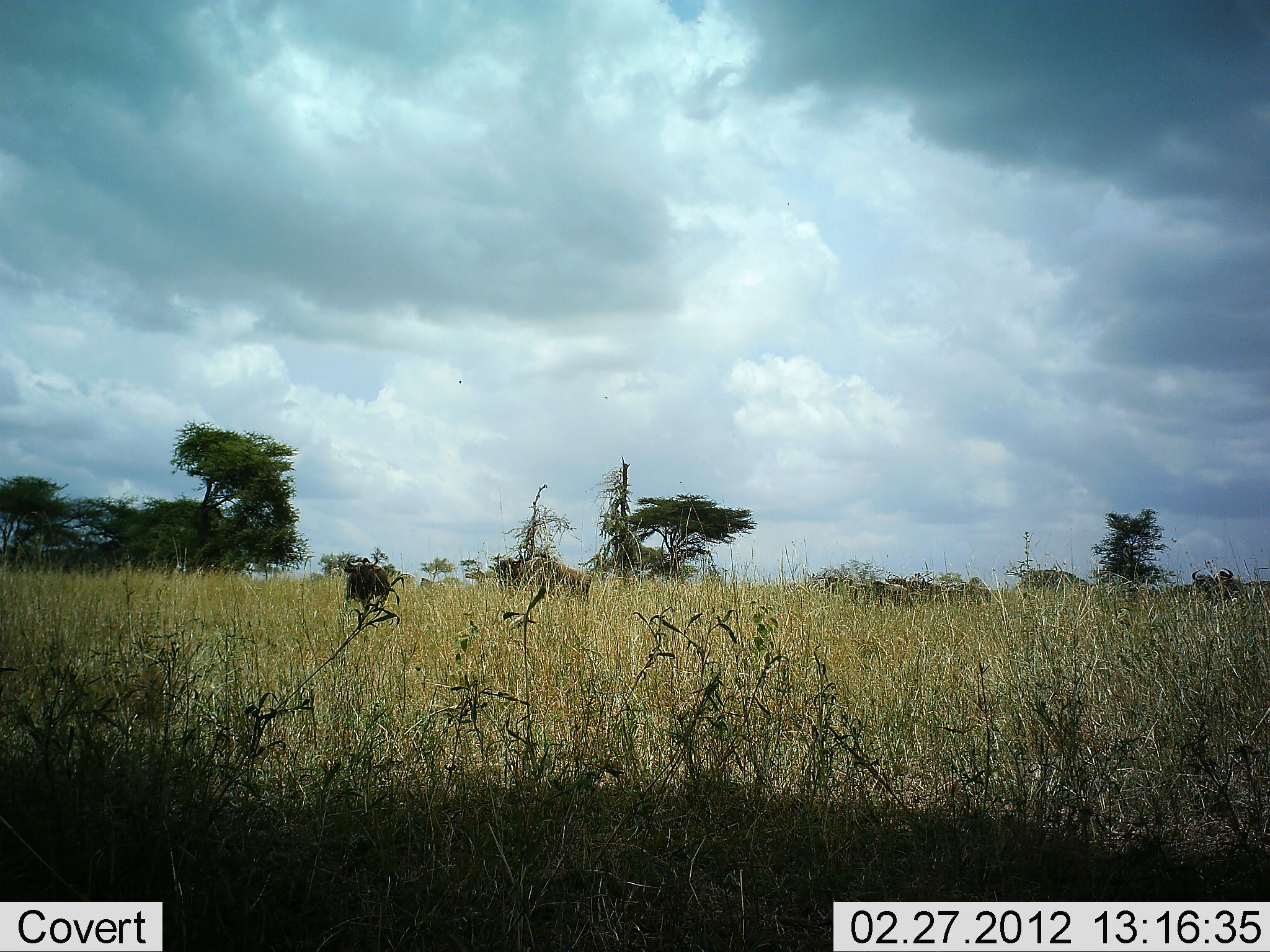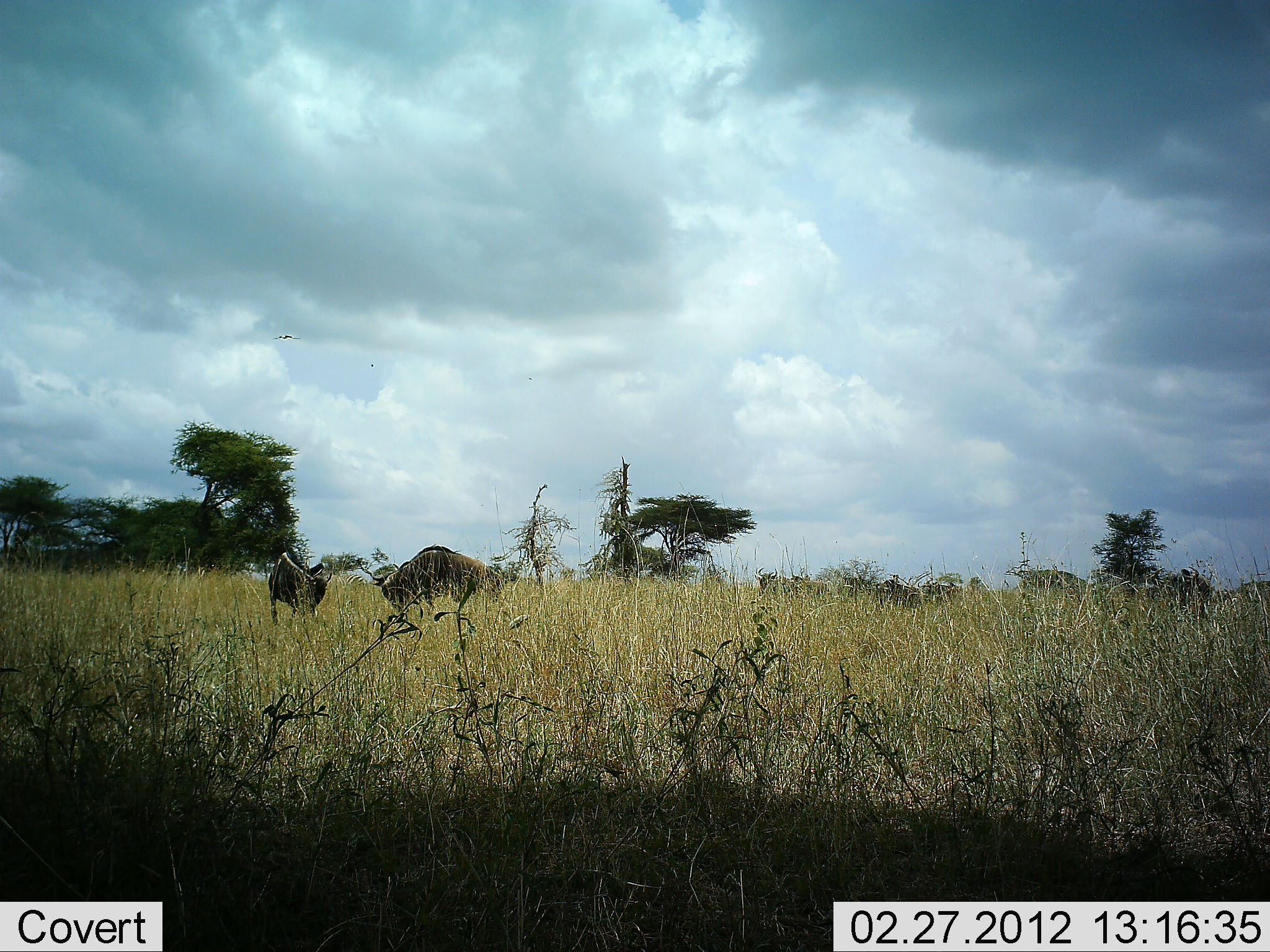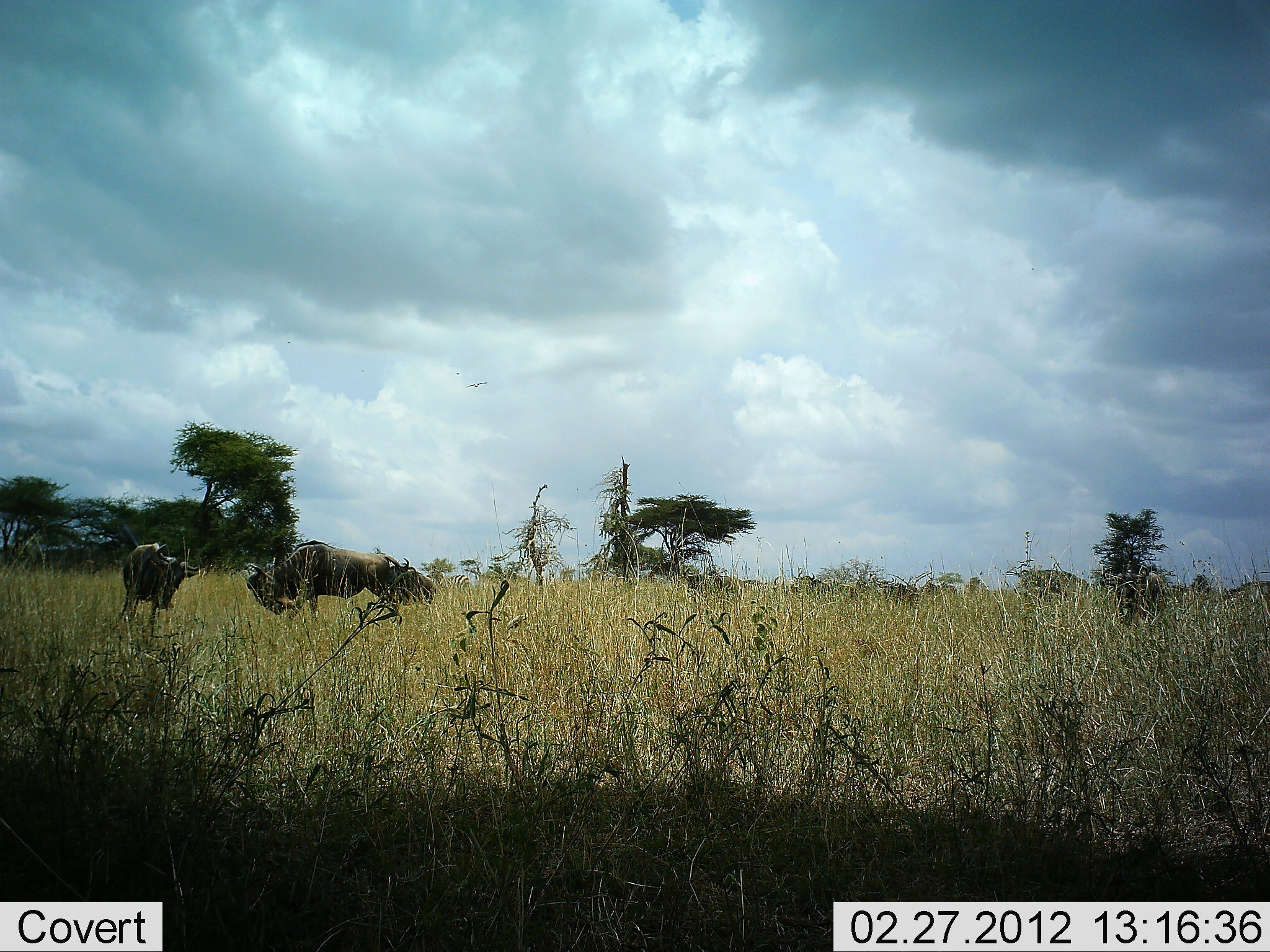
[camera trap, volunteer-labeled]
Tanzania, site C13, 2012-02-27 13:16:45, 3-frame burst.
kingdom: Animalia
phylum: Chordata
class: Mammalia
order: Artiodactyla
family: Bovidae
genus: Connochaetes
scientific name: Connochaetes taurinus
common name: blue wildebeest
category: wildebeest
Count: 8.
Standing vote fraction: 15%.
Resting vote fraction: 0%.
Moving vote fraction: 93%.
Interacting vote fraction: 33%.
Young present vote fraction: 7%.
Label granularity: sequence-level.